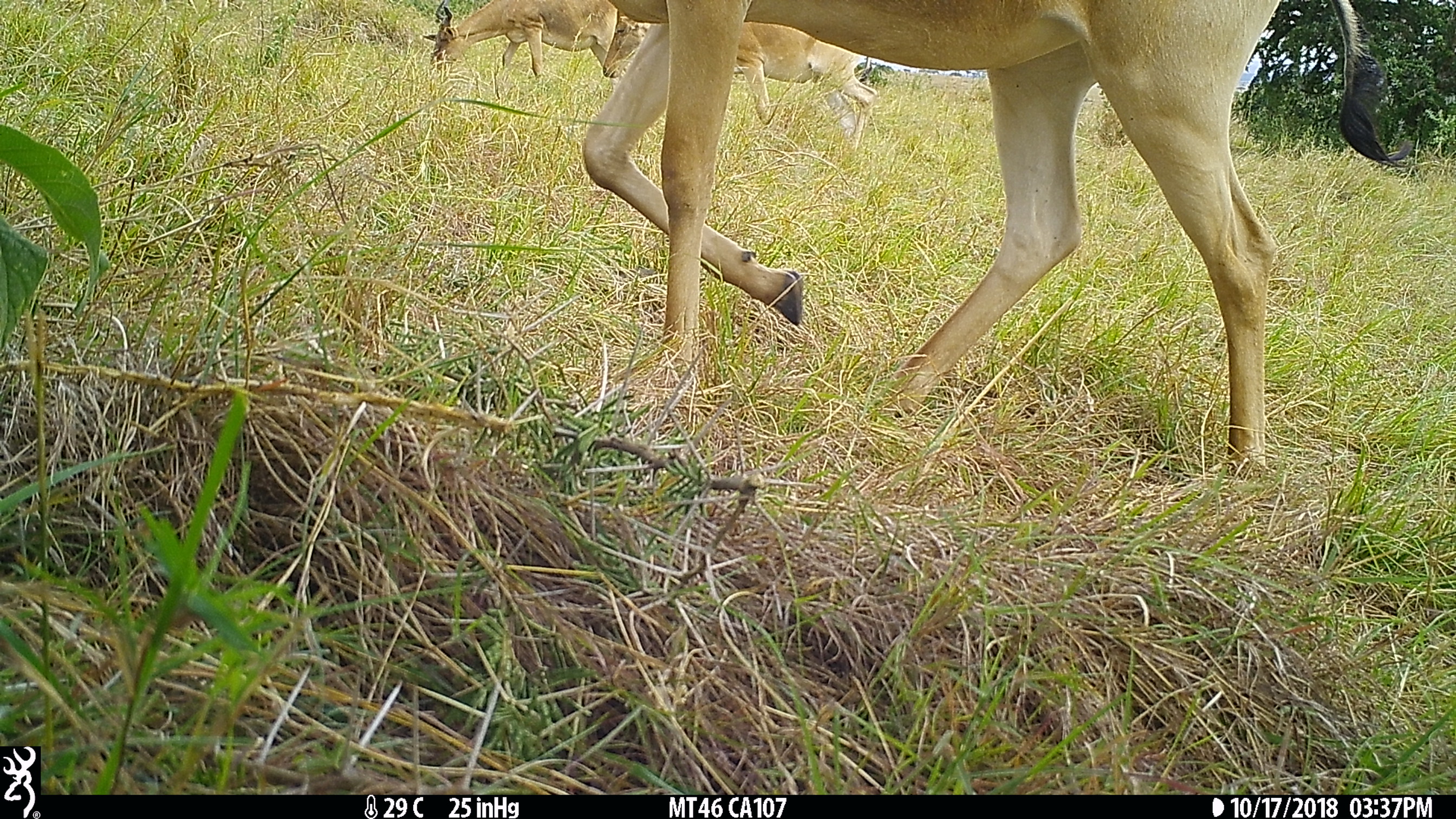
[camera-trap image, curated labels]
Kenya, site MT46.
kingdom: Animalia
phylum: Chordata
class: Mammalia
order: Artiodactyla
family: Bovidae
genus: Alcelaphus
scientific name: Alcelaphus buselaphus cokii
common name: coke's hartebeest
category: hartebeest cokes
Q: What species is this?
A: Hartebeest cokes (coke's hartebeest) (Alcelaphus buselaphus cokii).